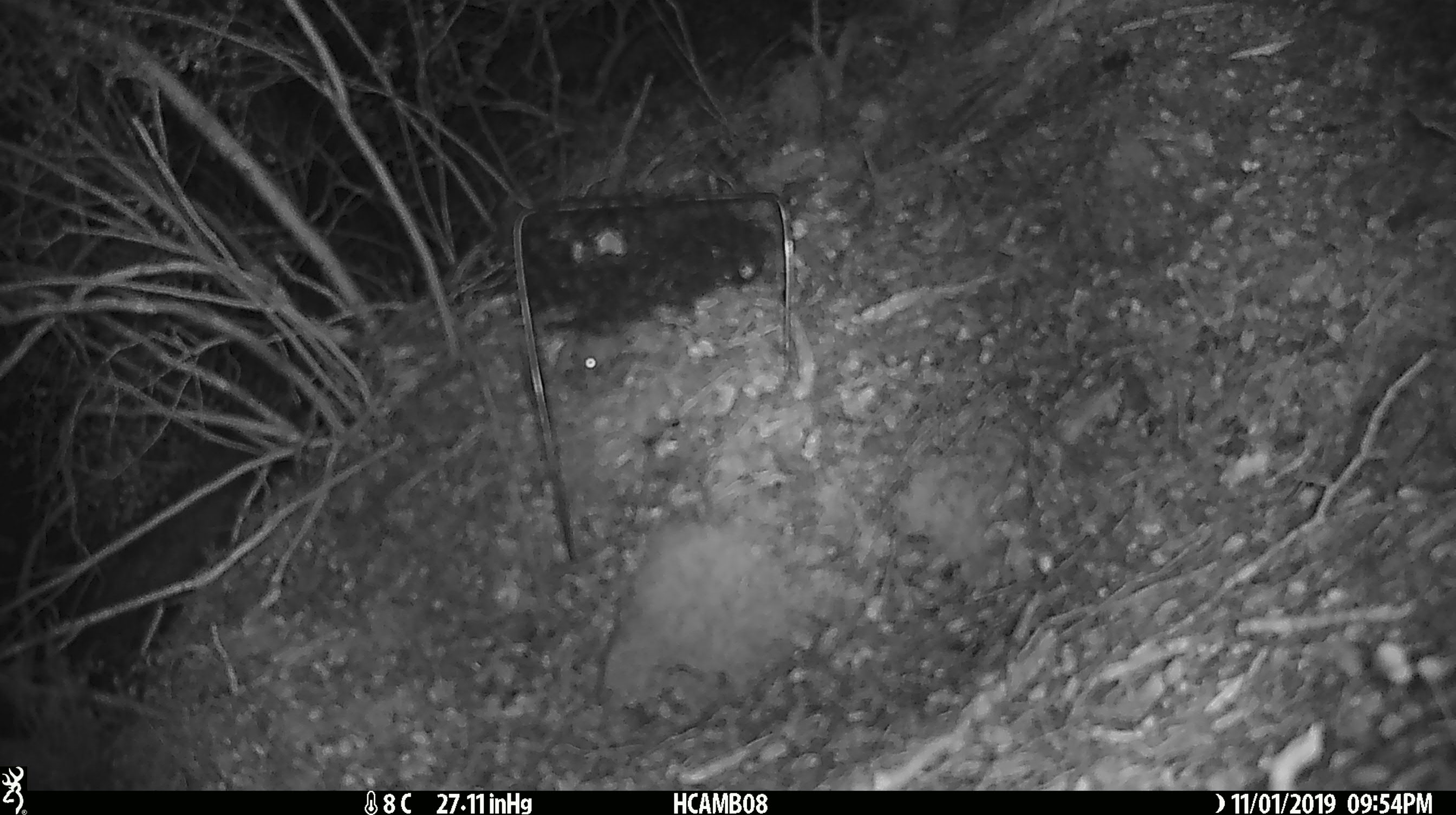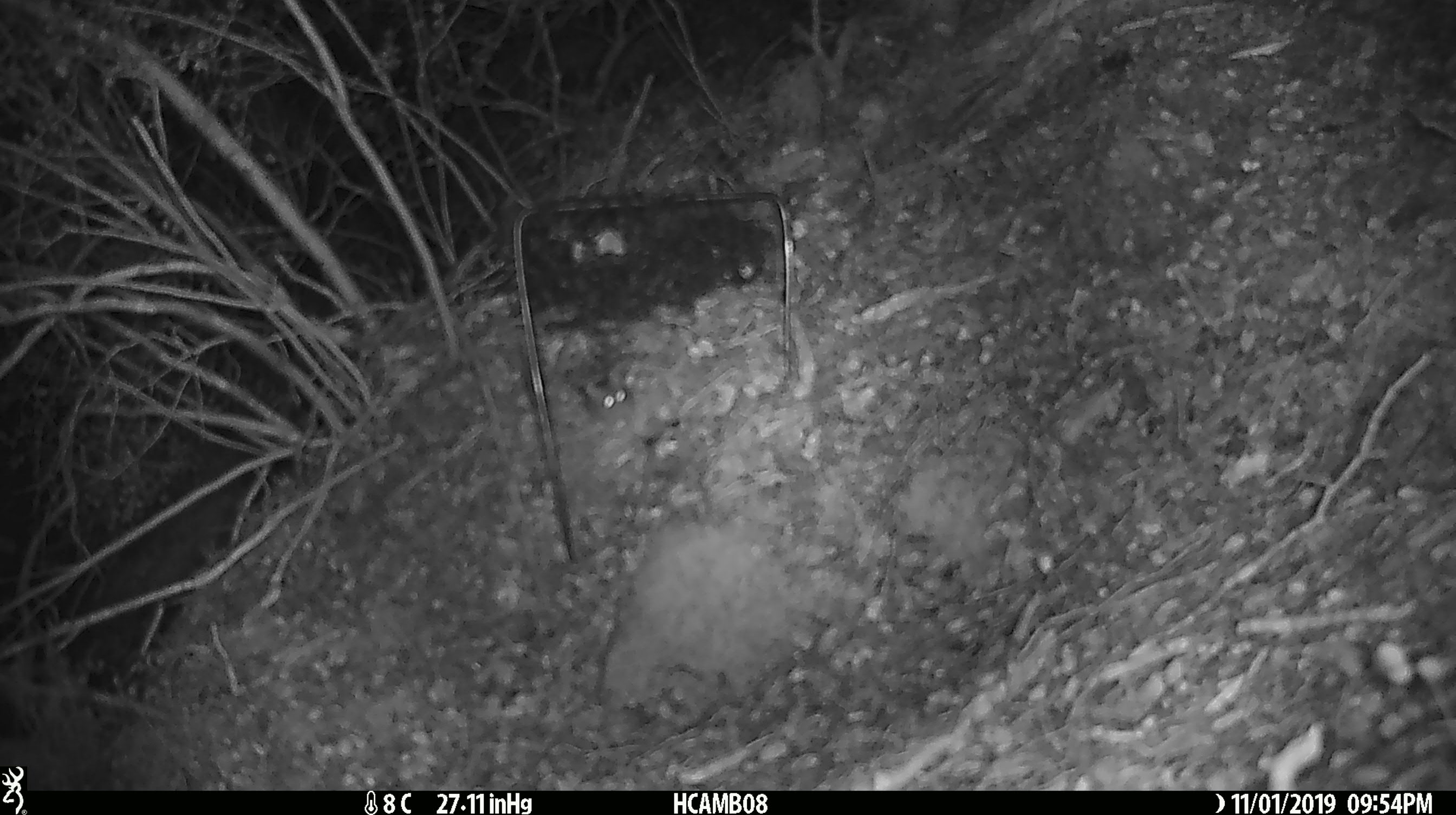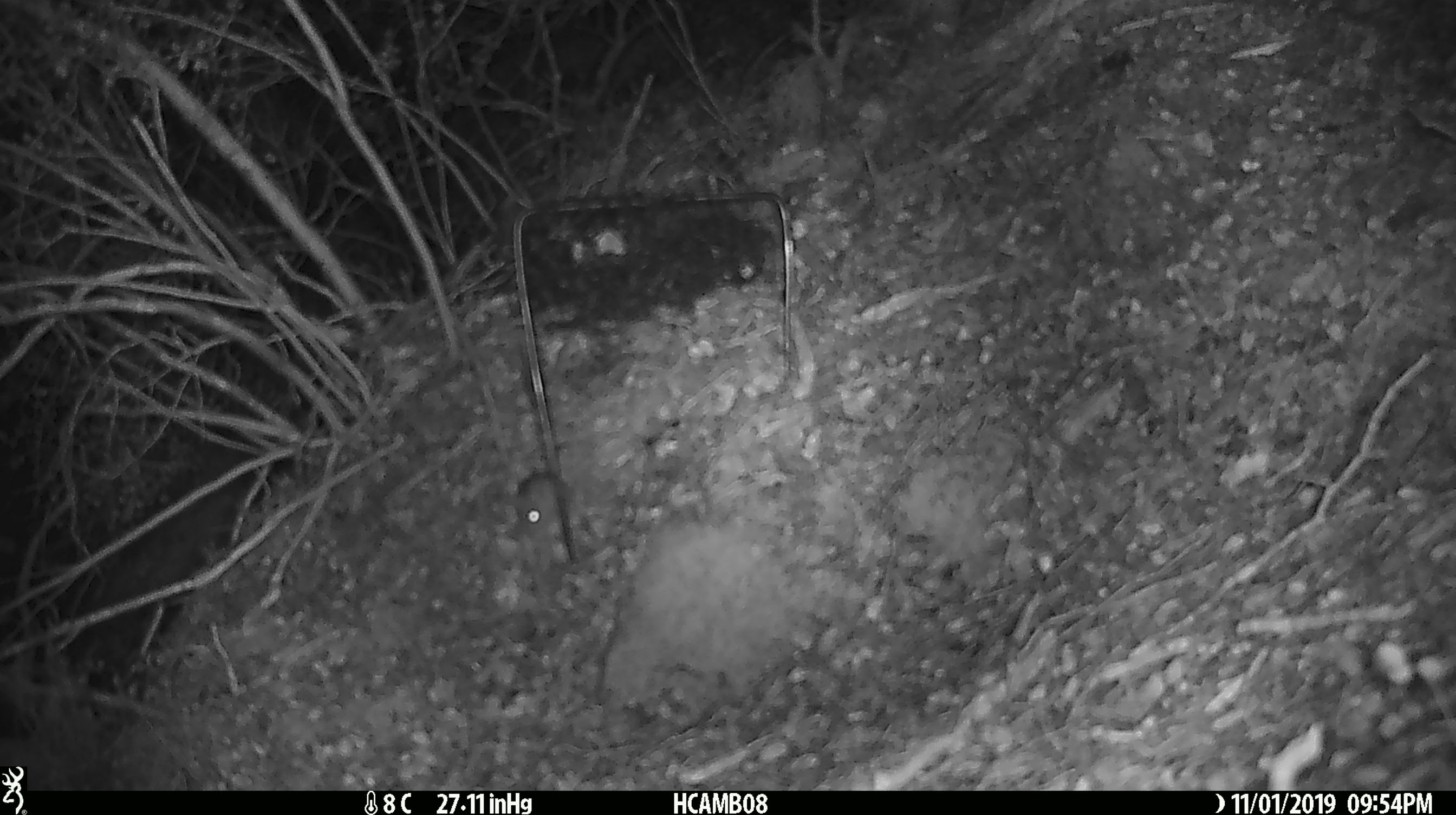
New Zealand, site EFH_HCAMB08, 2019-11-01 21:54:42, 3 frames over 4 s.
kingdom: Animalia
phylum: Chordata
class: Mammalia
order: Rodentia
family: Muridae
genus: Mus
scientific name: Mus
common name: mouse